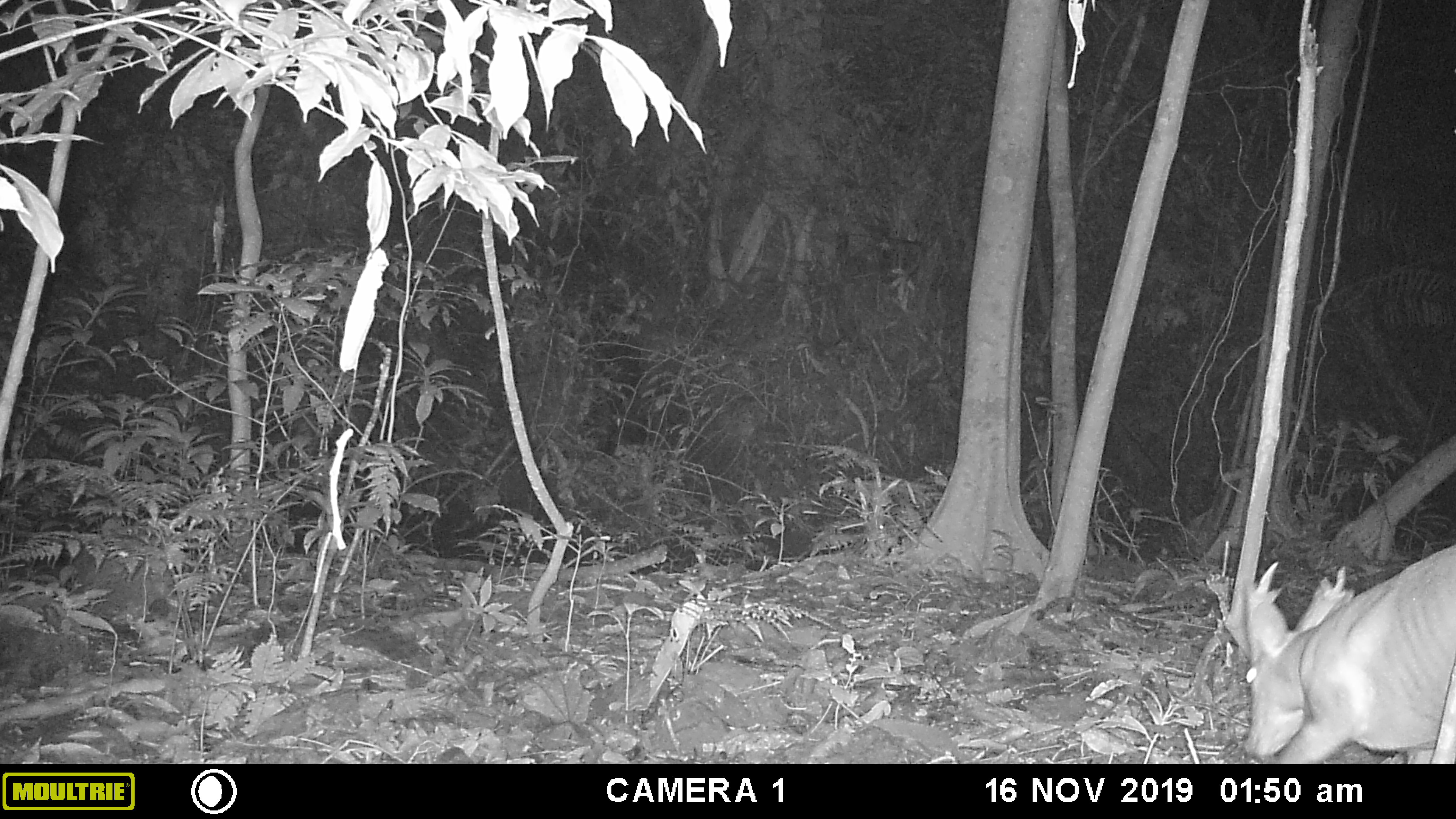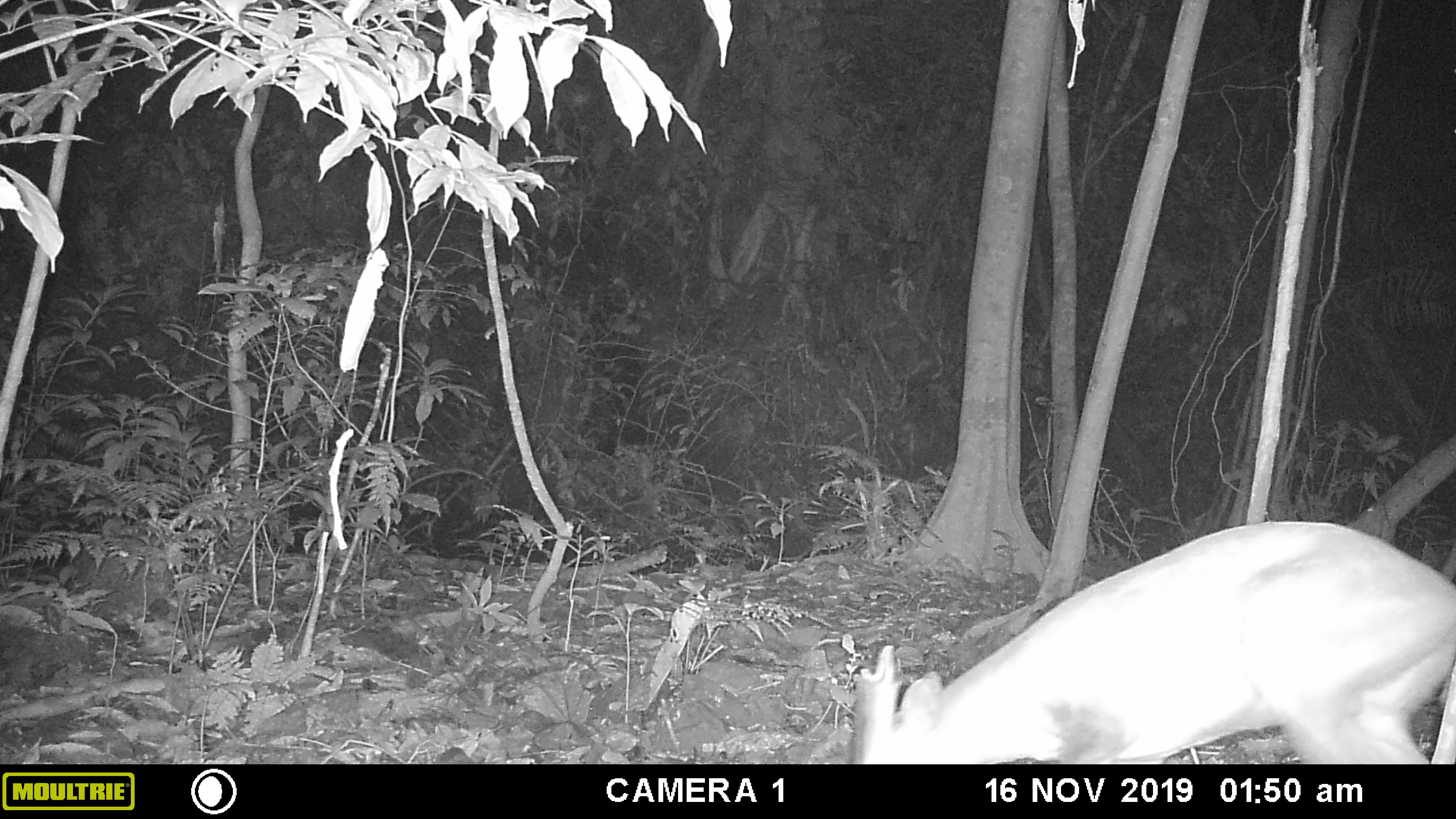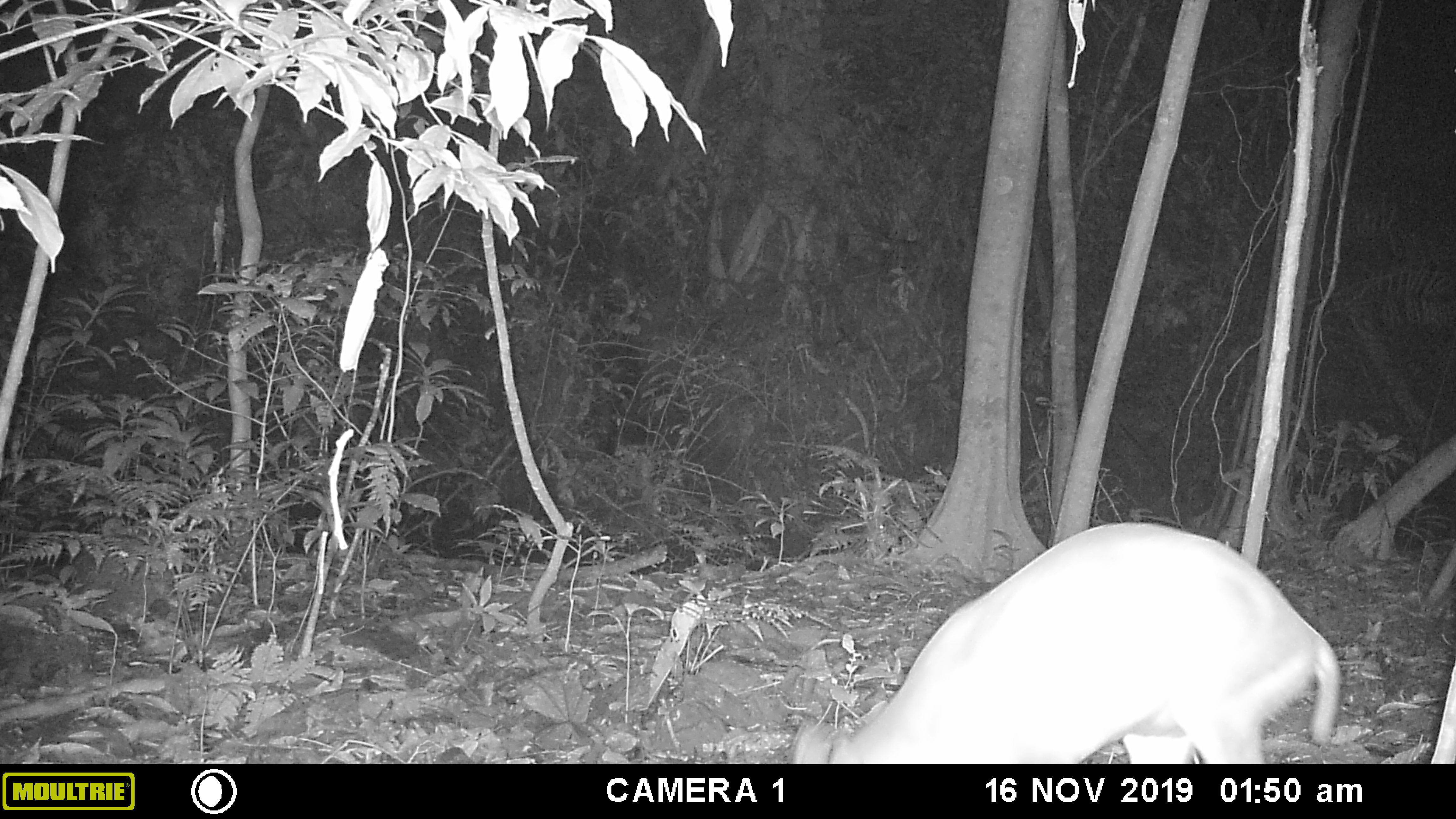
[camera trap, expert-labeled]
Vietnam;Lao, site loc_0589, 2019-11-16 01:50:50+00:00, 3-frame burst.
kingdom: Animalia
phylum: Chordata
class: Mammalia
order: Artiodactyla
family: Cervidae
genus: Muntiacus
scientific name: Muntiacus muntjak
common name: red muntjac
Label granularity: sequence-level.